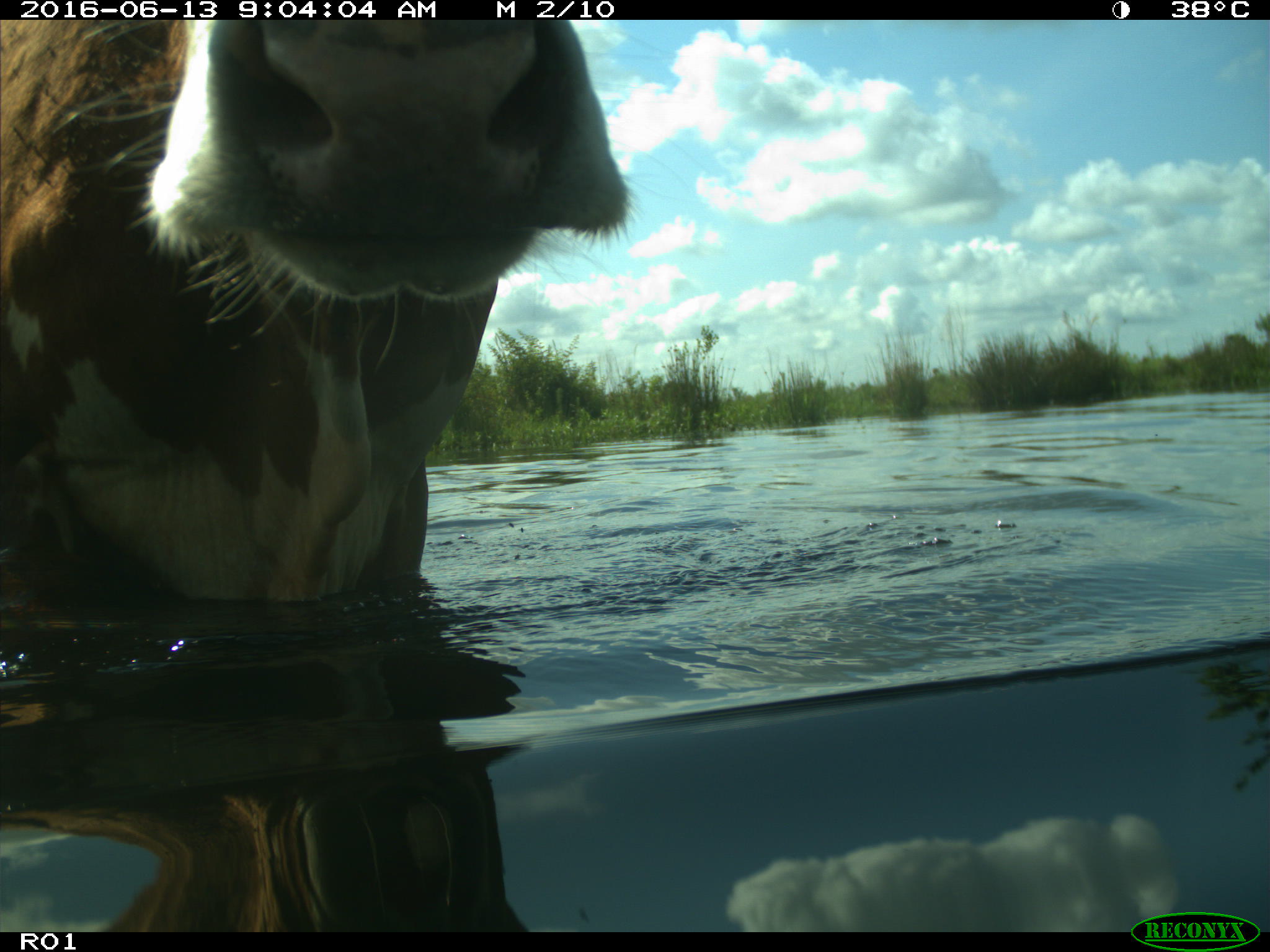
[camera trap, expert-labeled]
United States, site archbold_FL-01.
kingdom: Animalia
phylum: Chordata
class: Mammalia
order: Artiodactyla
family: Bovidae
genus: Bos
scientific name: Bos taurus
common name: domestic cow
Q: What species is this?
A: Bos taurus (domestic cow).